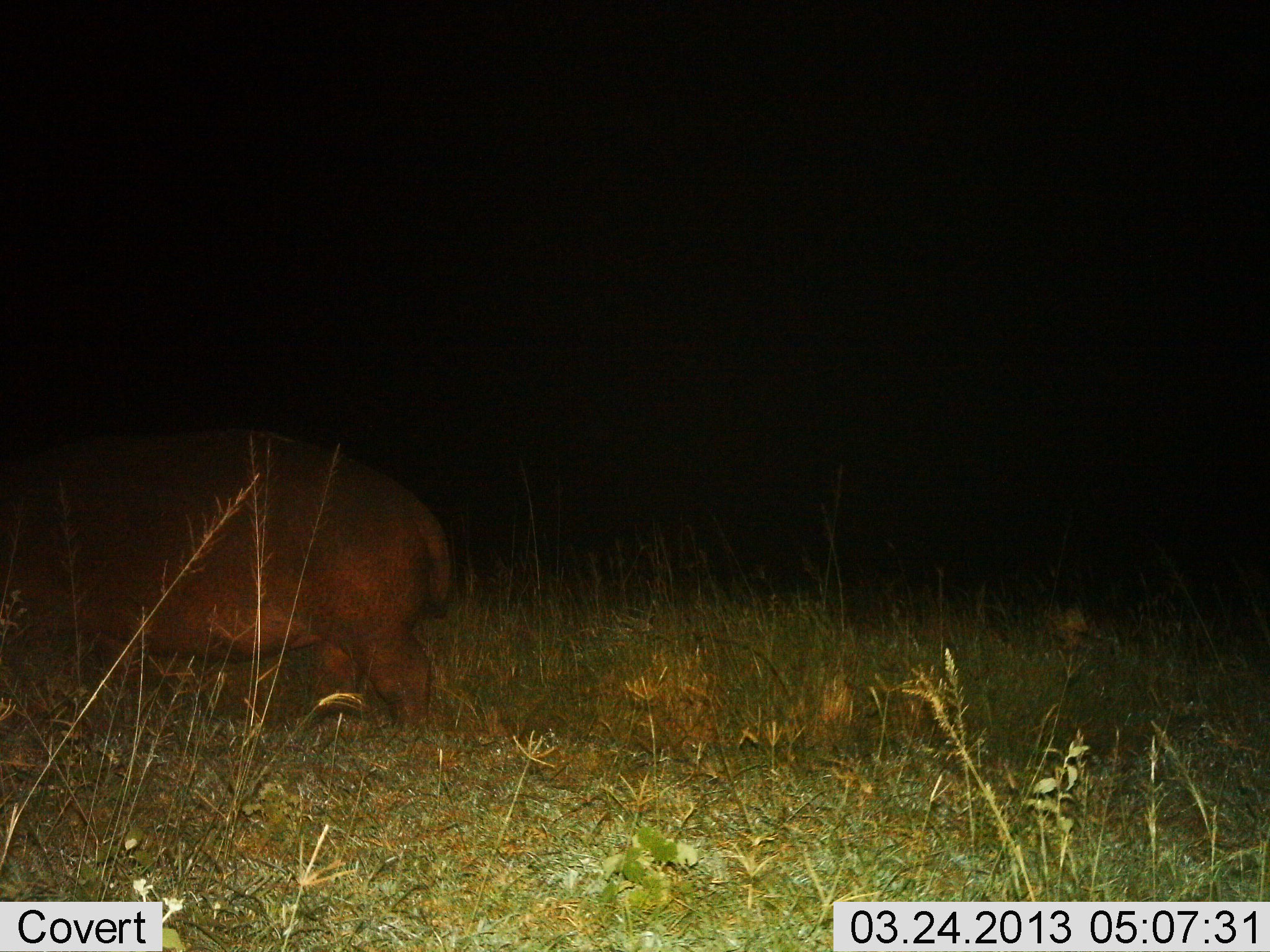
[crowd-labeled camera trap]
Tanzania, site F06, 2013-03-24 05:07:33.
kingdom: Animalia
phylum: Chordata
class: Mammalia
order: Artiodactyla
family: Hippopotamidae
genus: Hippopotamus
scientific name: Hippopotamus amphibius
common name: hippopotamus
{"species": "hippopotamus (Hippopotamus amphibius)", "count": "1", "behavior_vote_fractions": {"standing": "43%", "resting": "0%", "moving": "50%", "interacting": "0%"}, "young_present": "0%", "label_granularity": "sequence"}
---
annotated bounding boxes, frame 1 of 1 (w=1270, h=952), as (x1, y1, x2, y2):
animal: (0, 425, 454, 742)